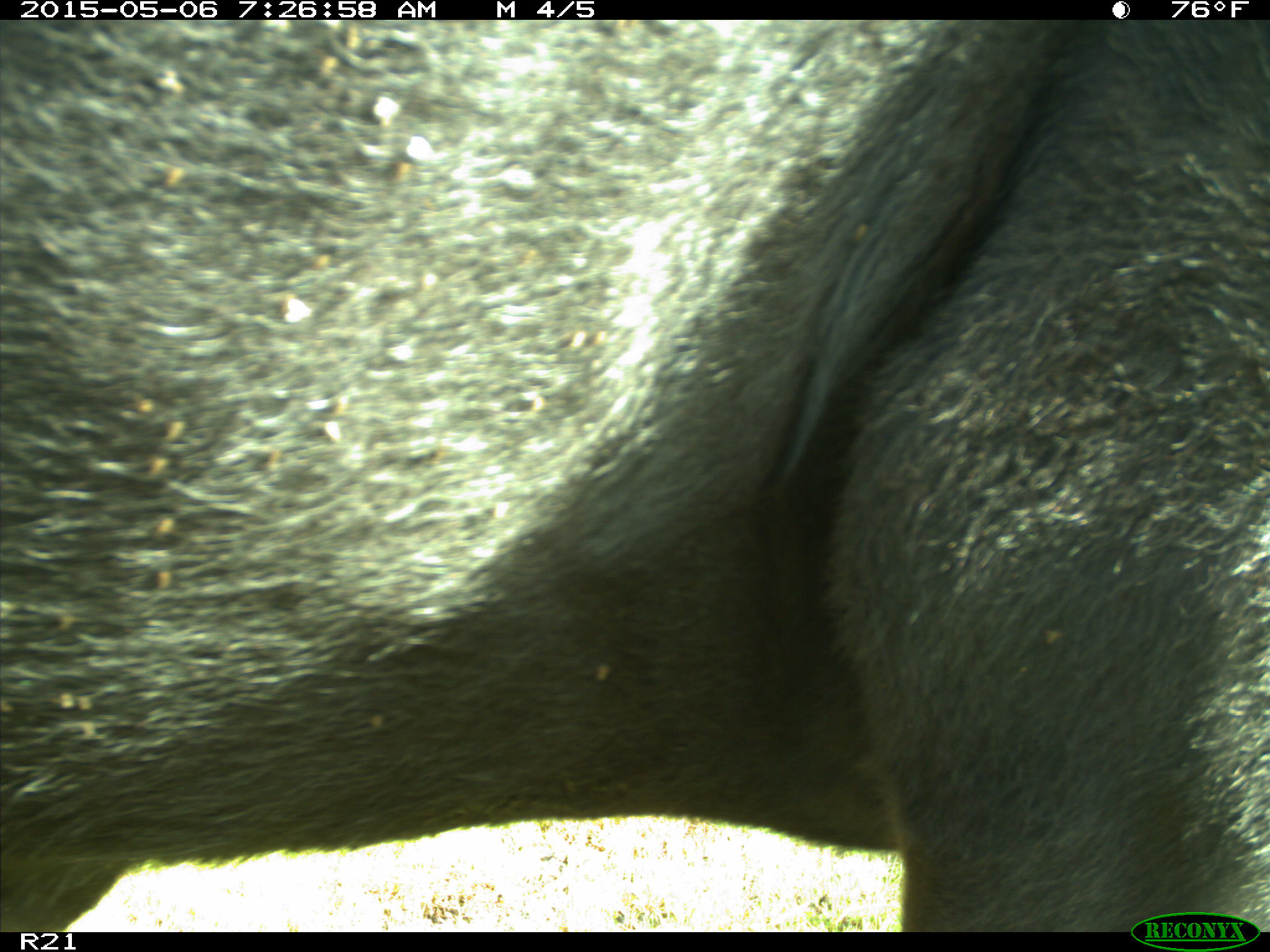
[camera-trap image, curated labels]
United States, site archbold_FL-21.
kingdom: Animalia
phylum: Chordata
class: Mammalia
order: Artiodactyla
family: Bovidae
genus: Bos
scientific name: Bos taurus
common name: domestic cow